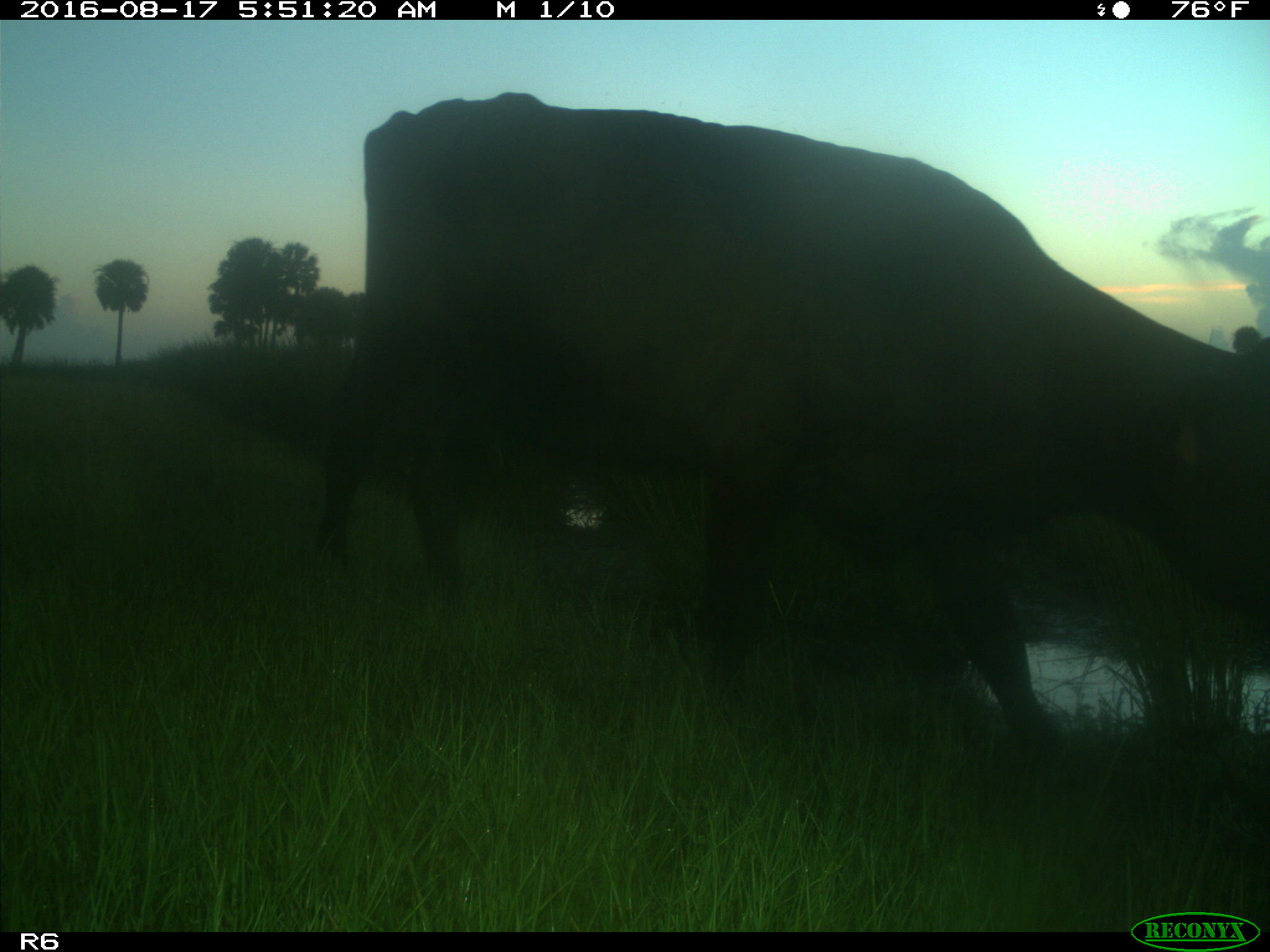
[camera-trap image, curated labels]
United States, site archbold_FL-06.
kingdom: Animalia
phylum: Chordata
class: Mammalia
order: Artiodactyla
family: Bovidae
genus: Bos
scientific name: Bos taurus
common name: domestic cow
Bos taurus (domestic cow).